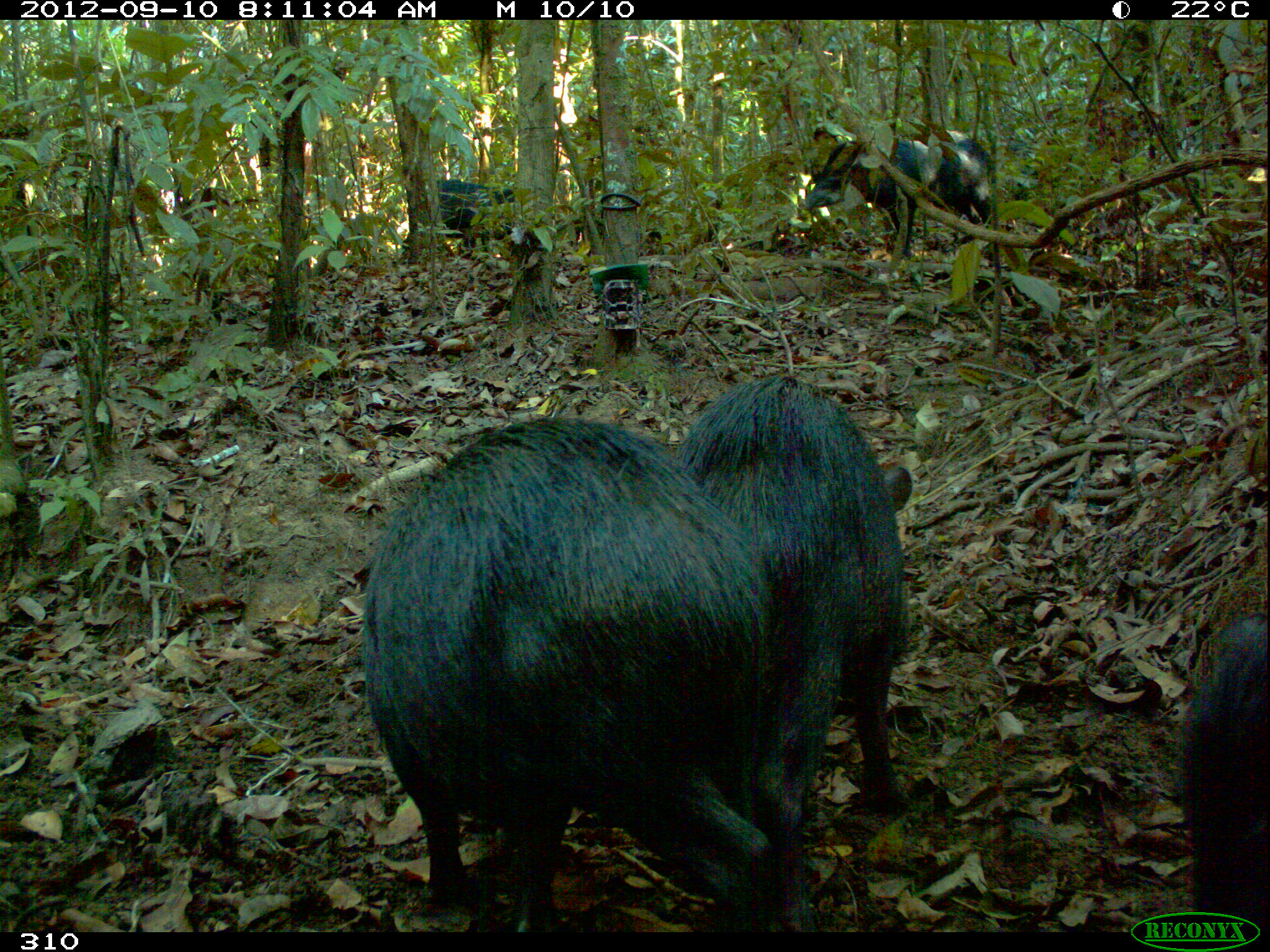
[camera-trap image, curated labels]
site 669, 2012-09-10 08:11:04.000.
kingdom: Animalia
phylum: Chordata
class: Mammalia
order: Artiodactyla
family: Tayassuidae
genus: Tayassu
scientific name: Tayassu pecari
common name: white-lipped peccary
Tayassu pecari (white-lipped peccary).